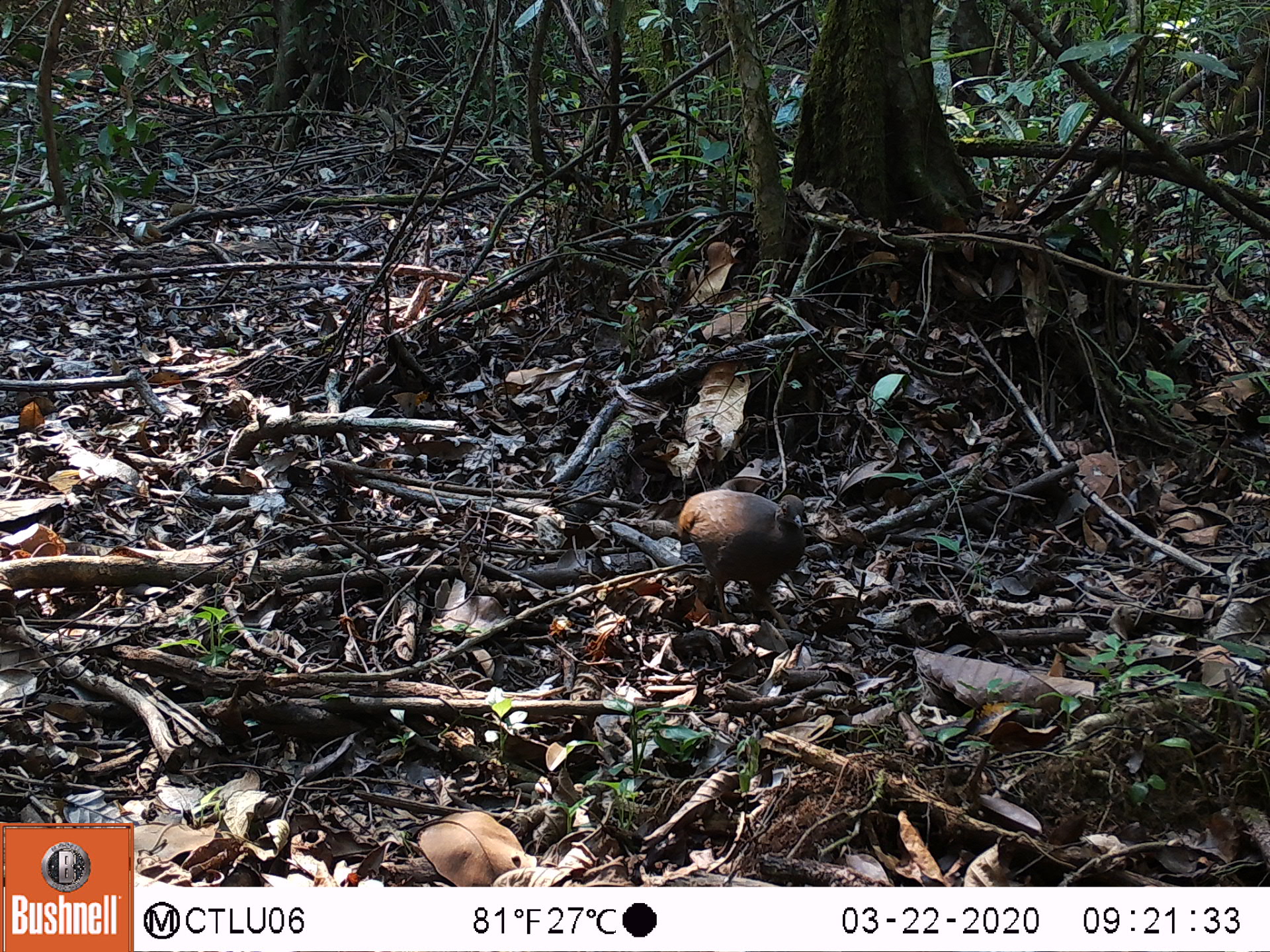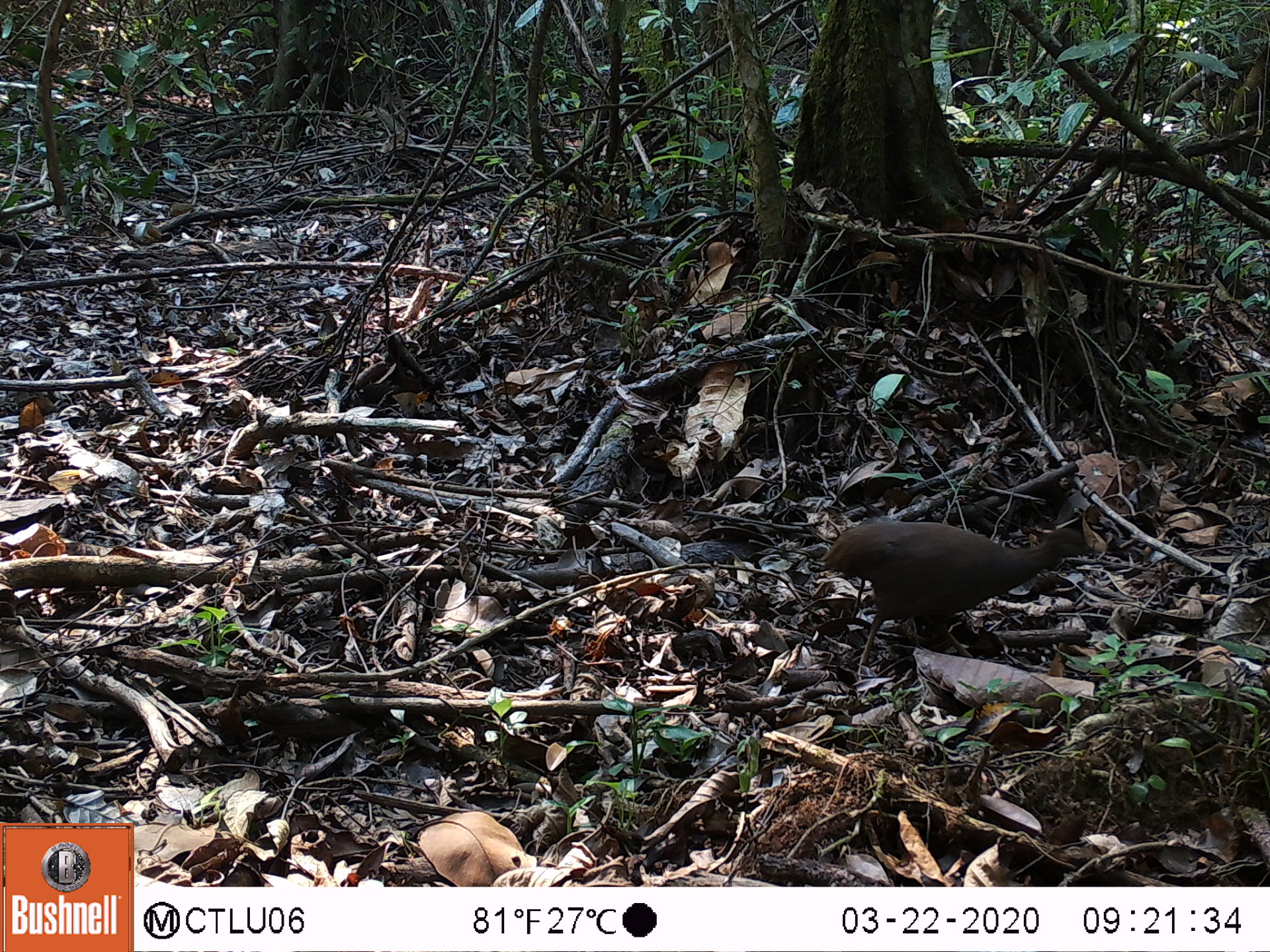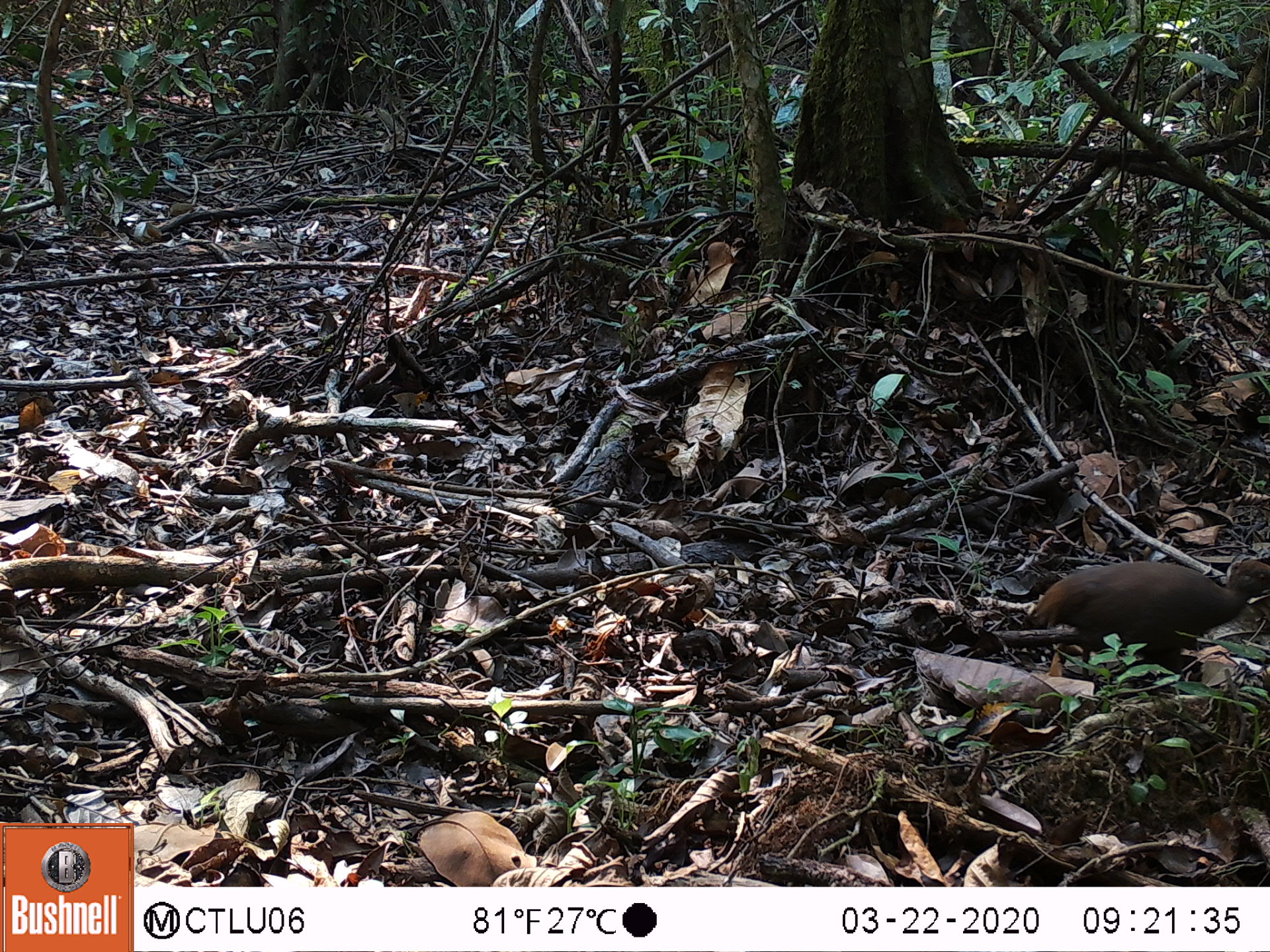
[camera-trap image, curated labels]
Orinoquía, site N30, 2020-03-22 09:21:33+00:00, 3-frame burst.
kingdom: Animalia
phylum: Chordata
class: Aves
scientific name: Aves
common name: bird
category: unknown bird